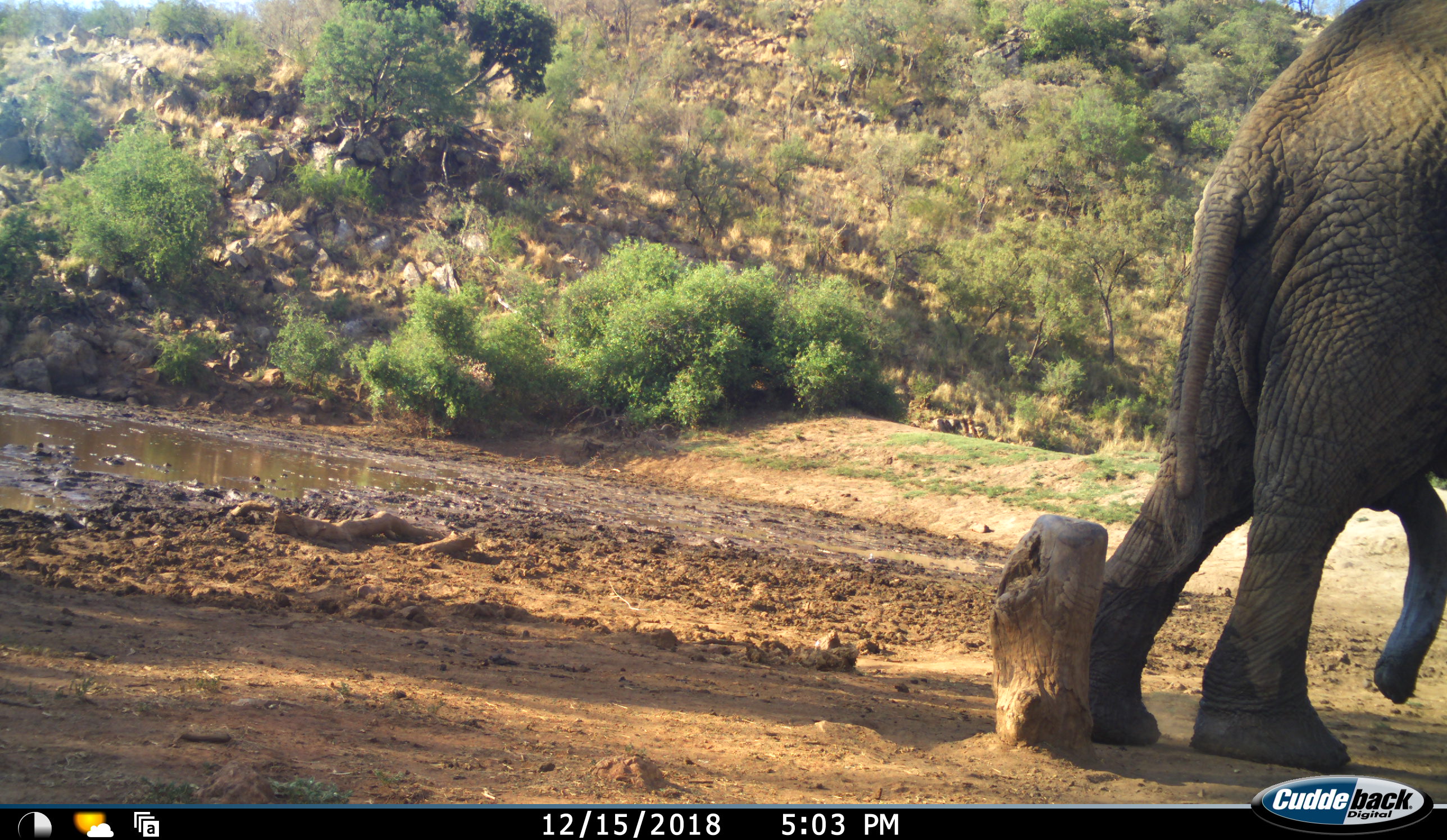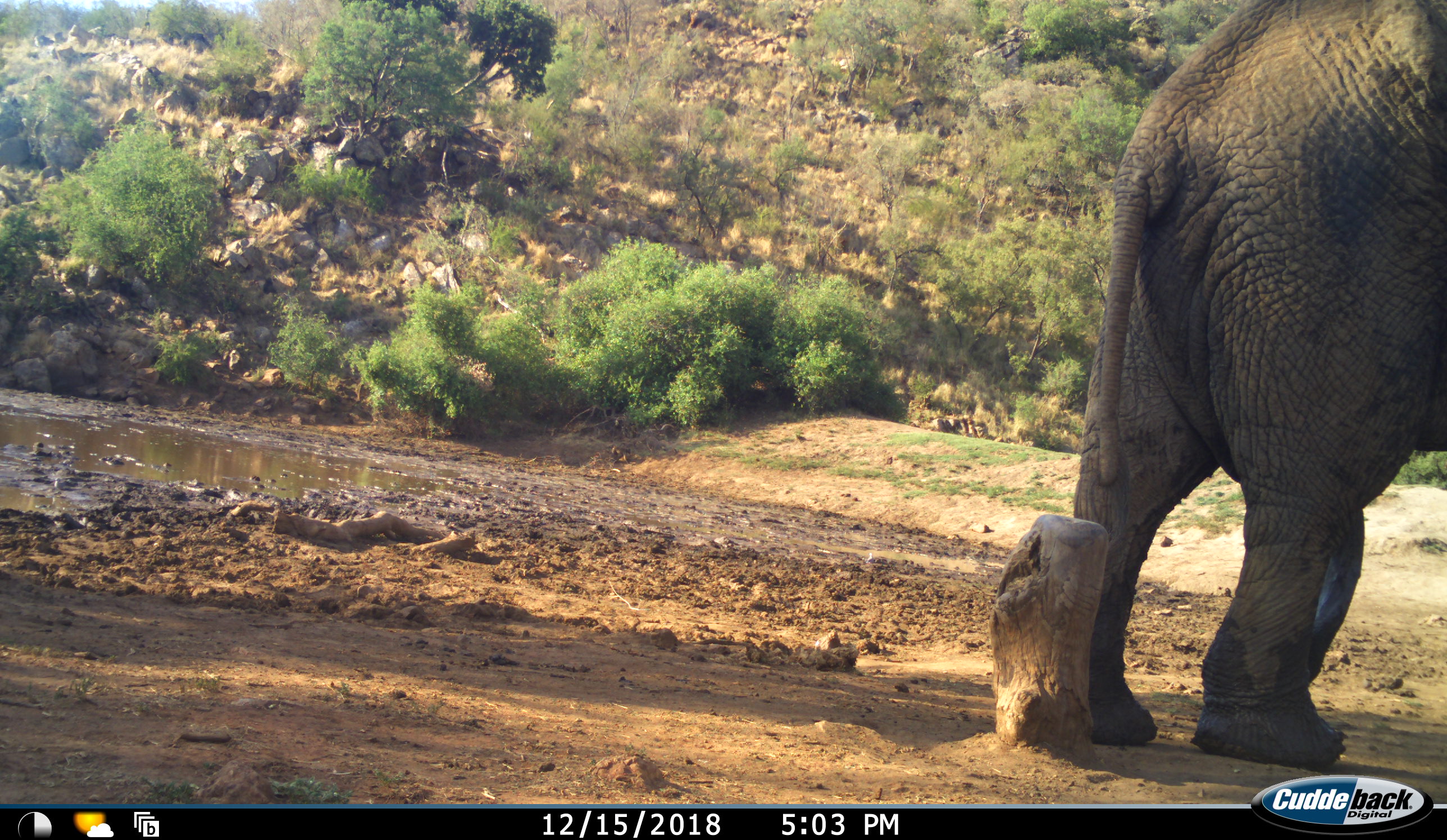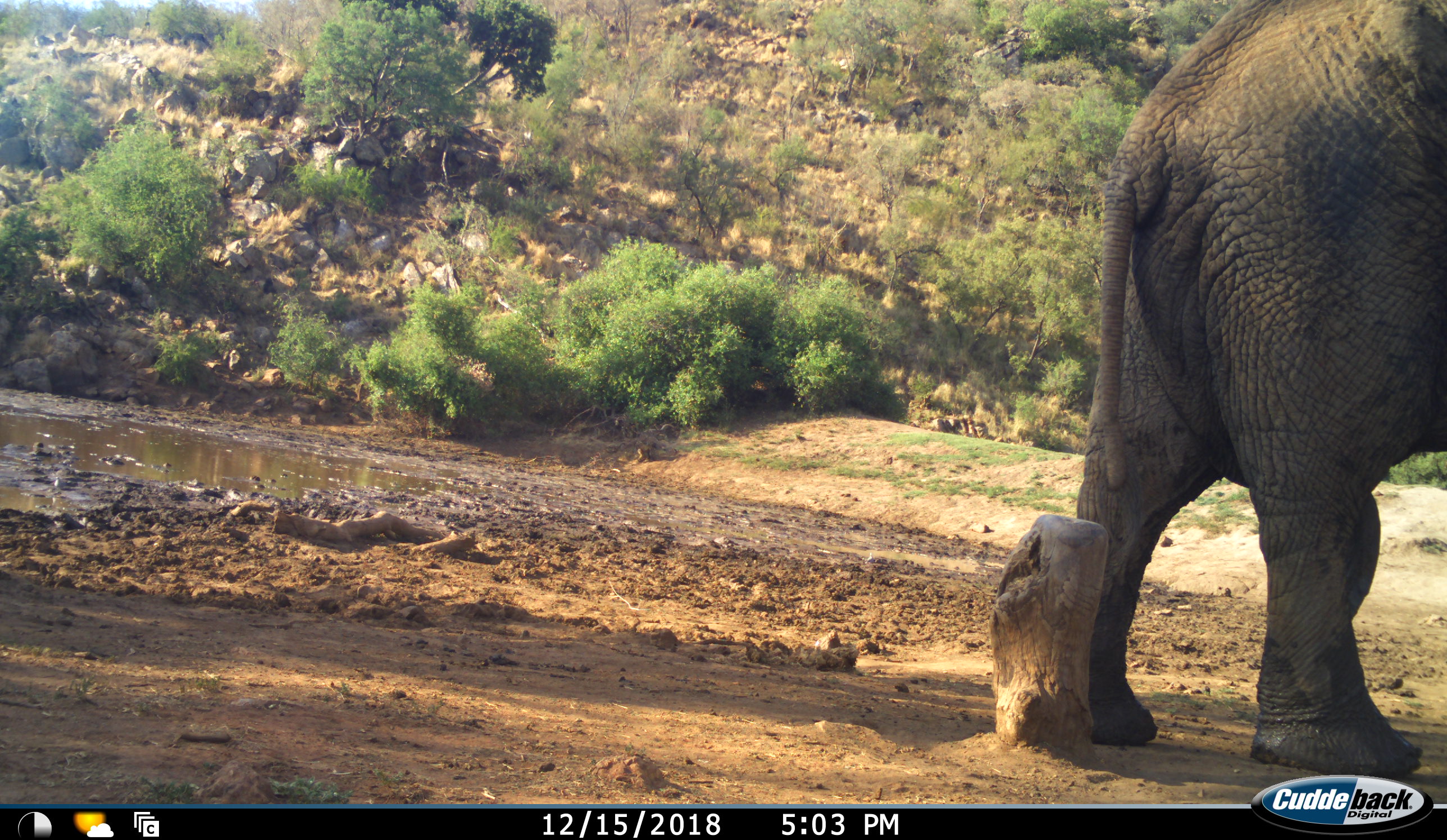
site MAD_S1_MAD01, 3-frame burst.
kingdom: Animalia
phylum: Chordata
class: Mammalia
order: Proboscidea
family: Elephantidae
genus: Loxodonta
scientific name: Loxodonta africana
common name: african bush elephant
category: elephant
Elephant (african bush elephant) (Loxodonta africana), count 1. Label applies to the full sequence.